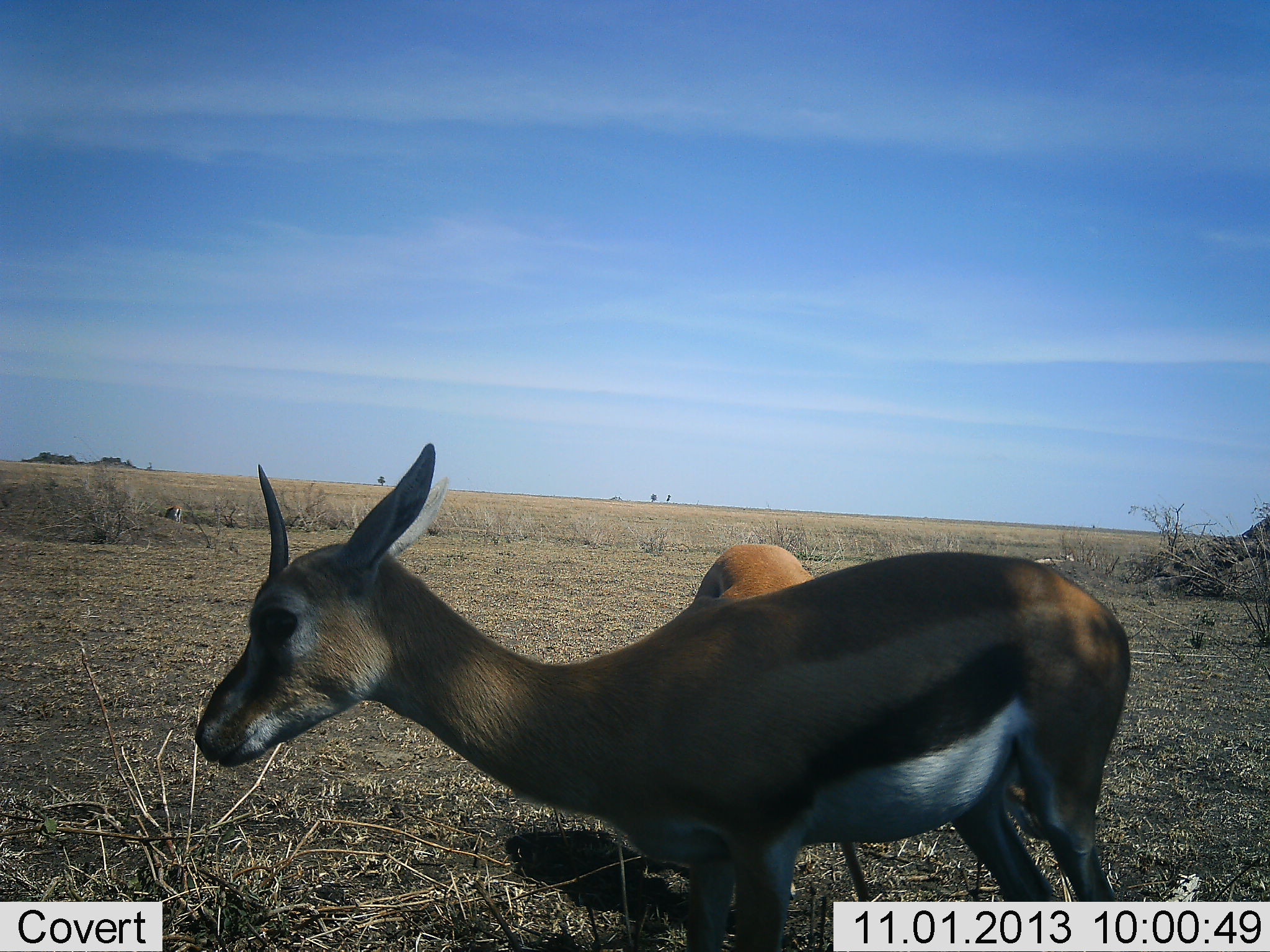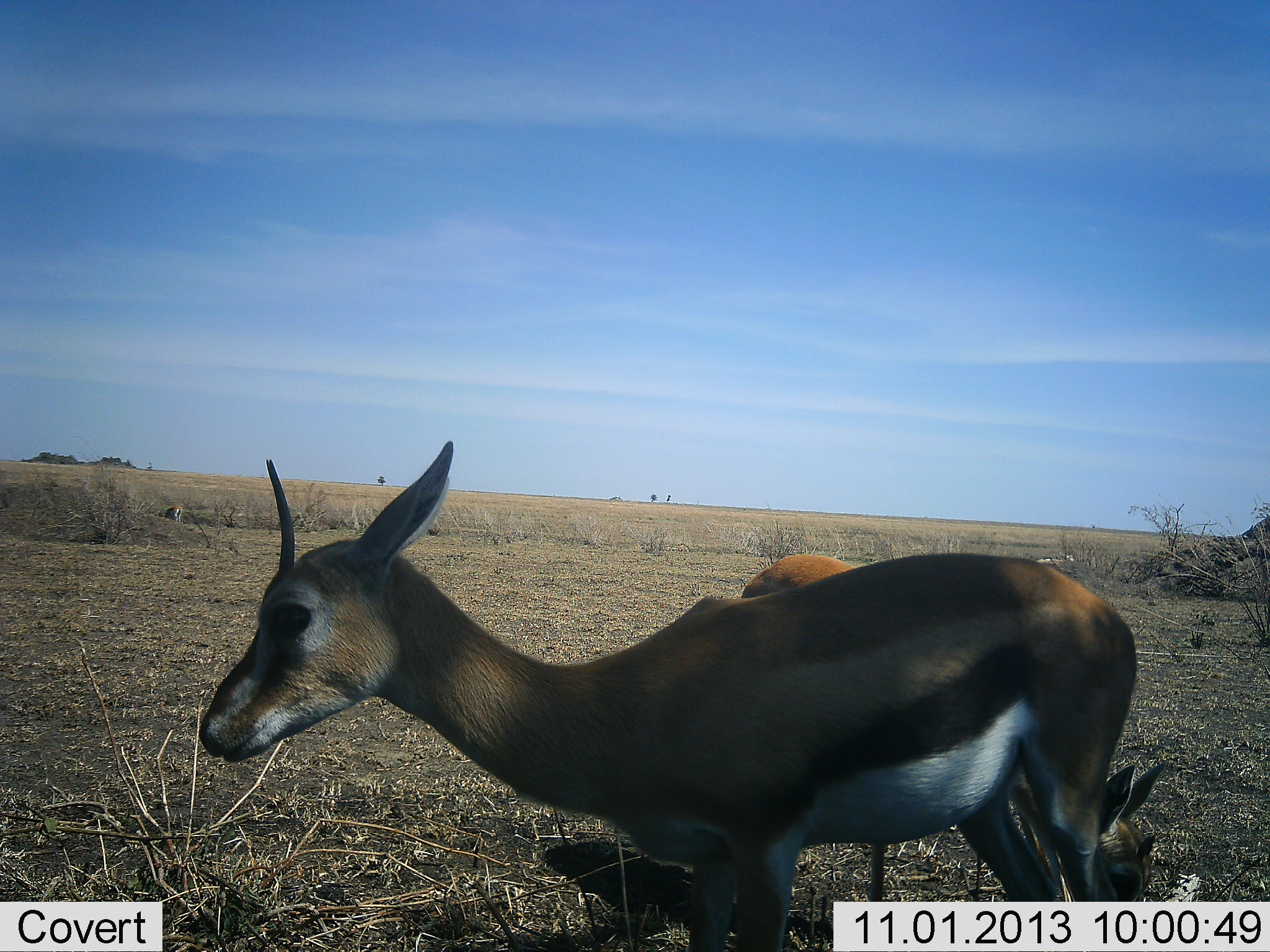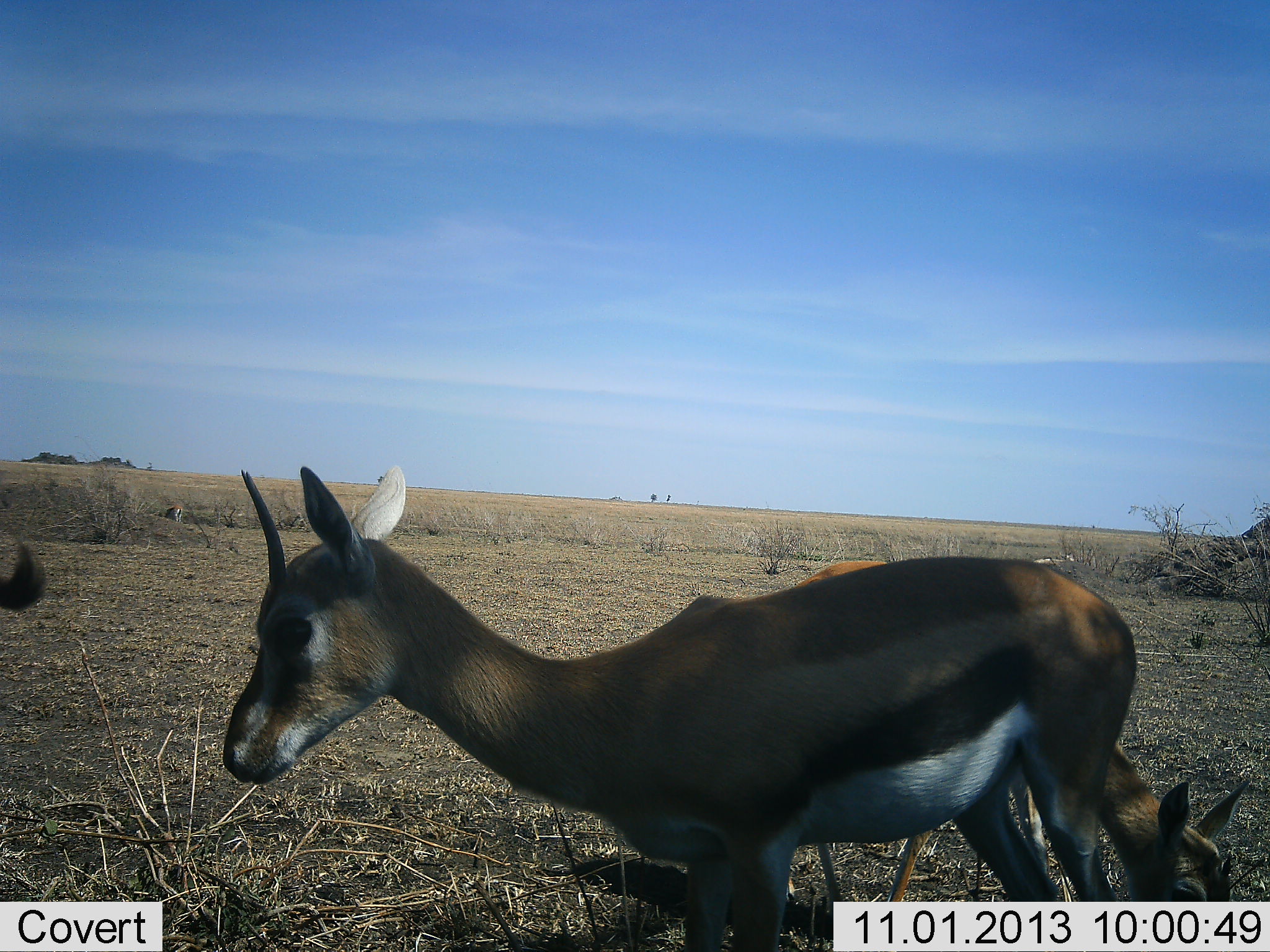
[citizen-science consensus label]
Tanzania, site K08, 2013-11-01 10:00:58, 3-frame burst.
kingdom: Animalia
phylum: Chordata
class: Mammalia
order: Artiodactyla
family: Bovidae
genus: Eudorcas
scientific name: Eudorcas thomsonii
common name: thomson's gazelle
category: gazellethomsons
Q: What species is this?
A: Gazellethomsons (thomson's gazelle) (Eudorcas thomsonii).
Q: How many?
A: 3.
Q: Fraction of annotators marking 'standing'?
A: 80%.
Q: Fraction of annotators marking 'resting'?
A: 0%.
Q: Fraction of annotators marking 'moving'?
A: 10%.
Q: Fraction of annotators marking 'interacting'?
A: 0%.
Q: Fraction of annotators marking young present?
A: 0%.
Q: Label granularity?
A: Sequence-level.